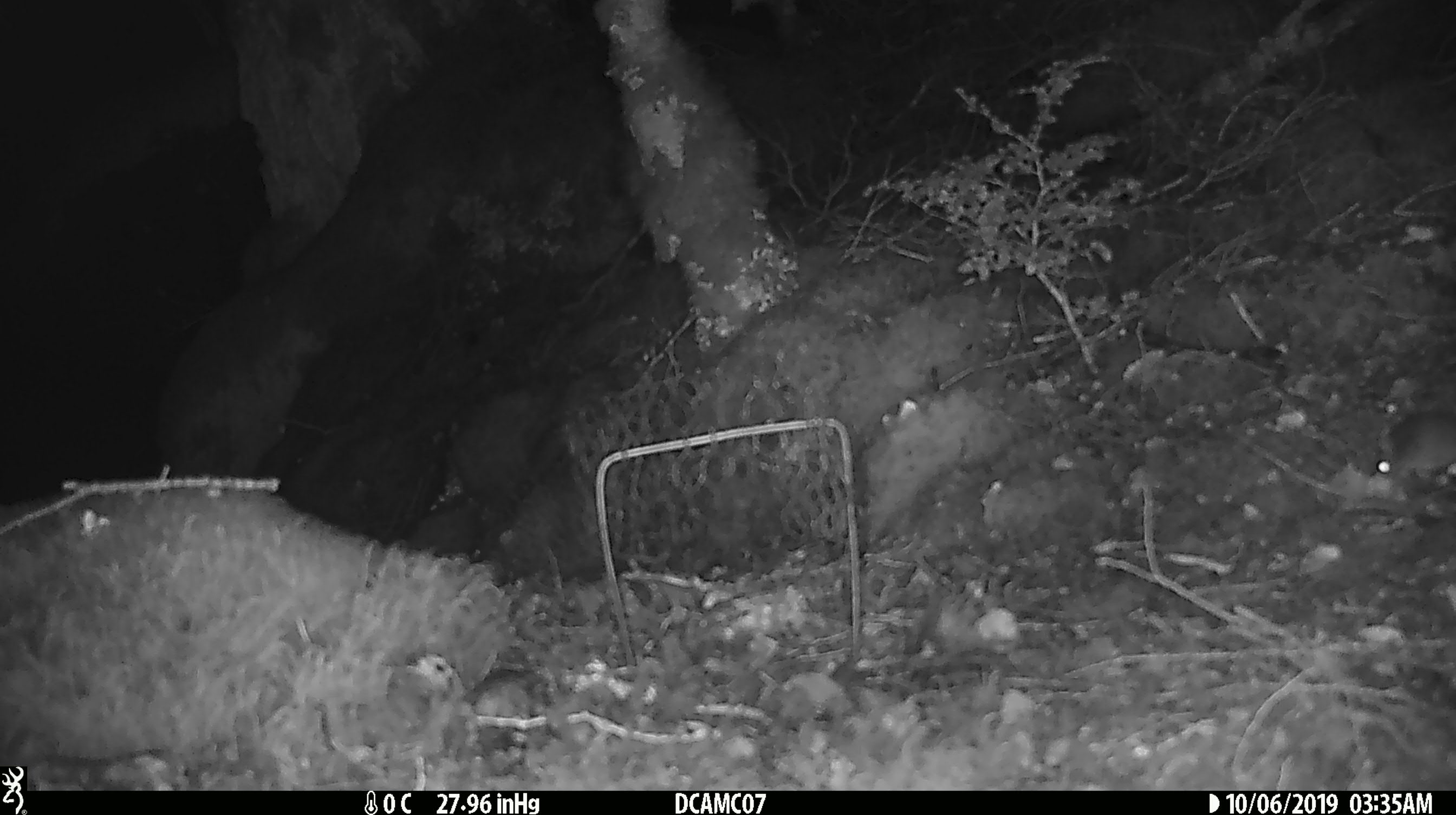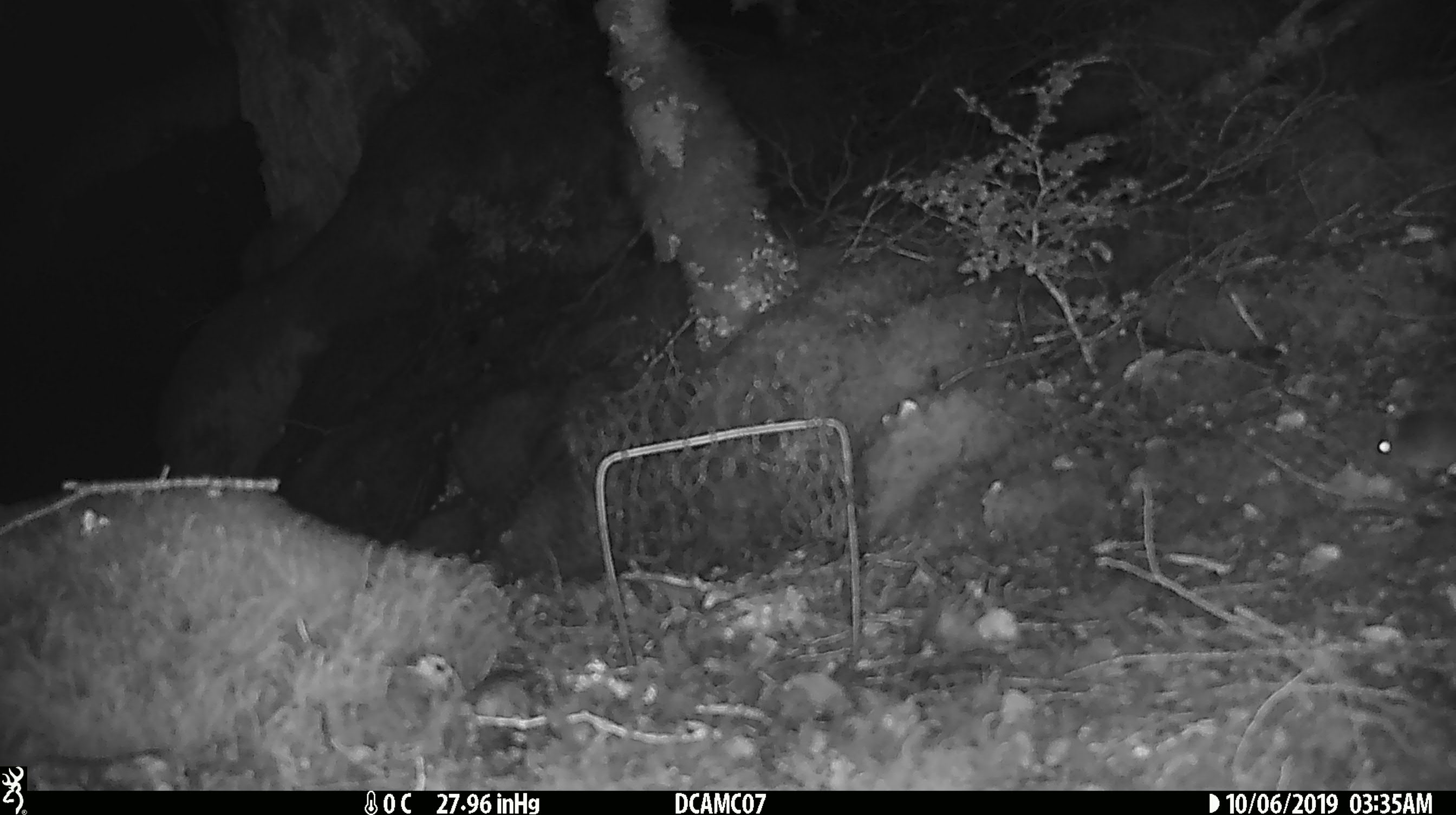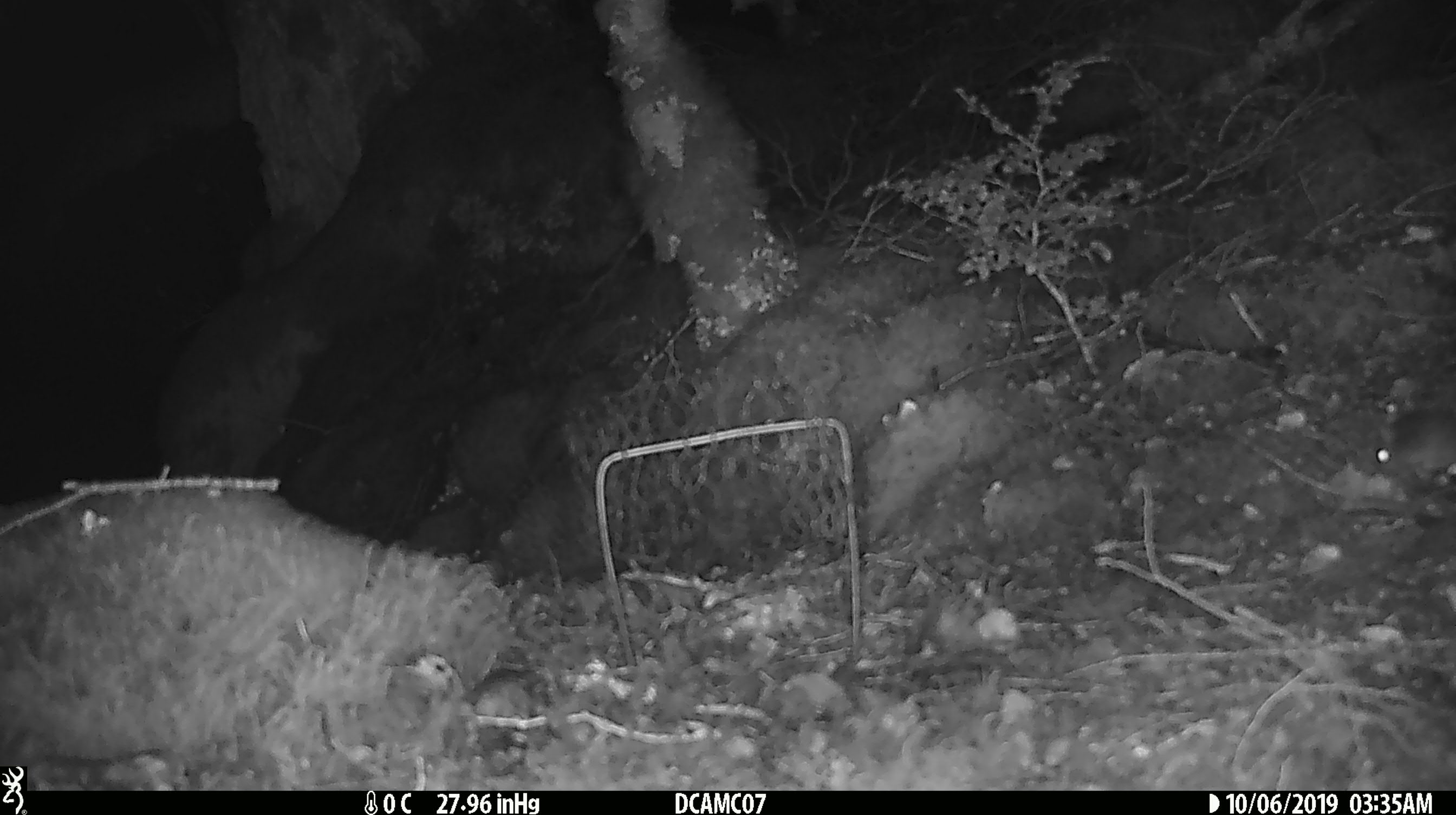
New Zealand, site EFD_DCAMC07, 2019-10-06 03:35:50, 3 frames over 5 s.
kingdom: Animalia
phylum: Chordata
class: Mammalia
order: Rodentia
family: Muridae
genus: Mus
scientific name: Mus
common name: mouse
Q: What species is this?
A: Mouse (Mus).